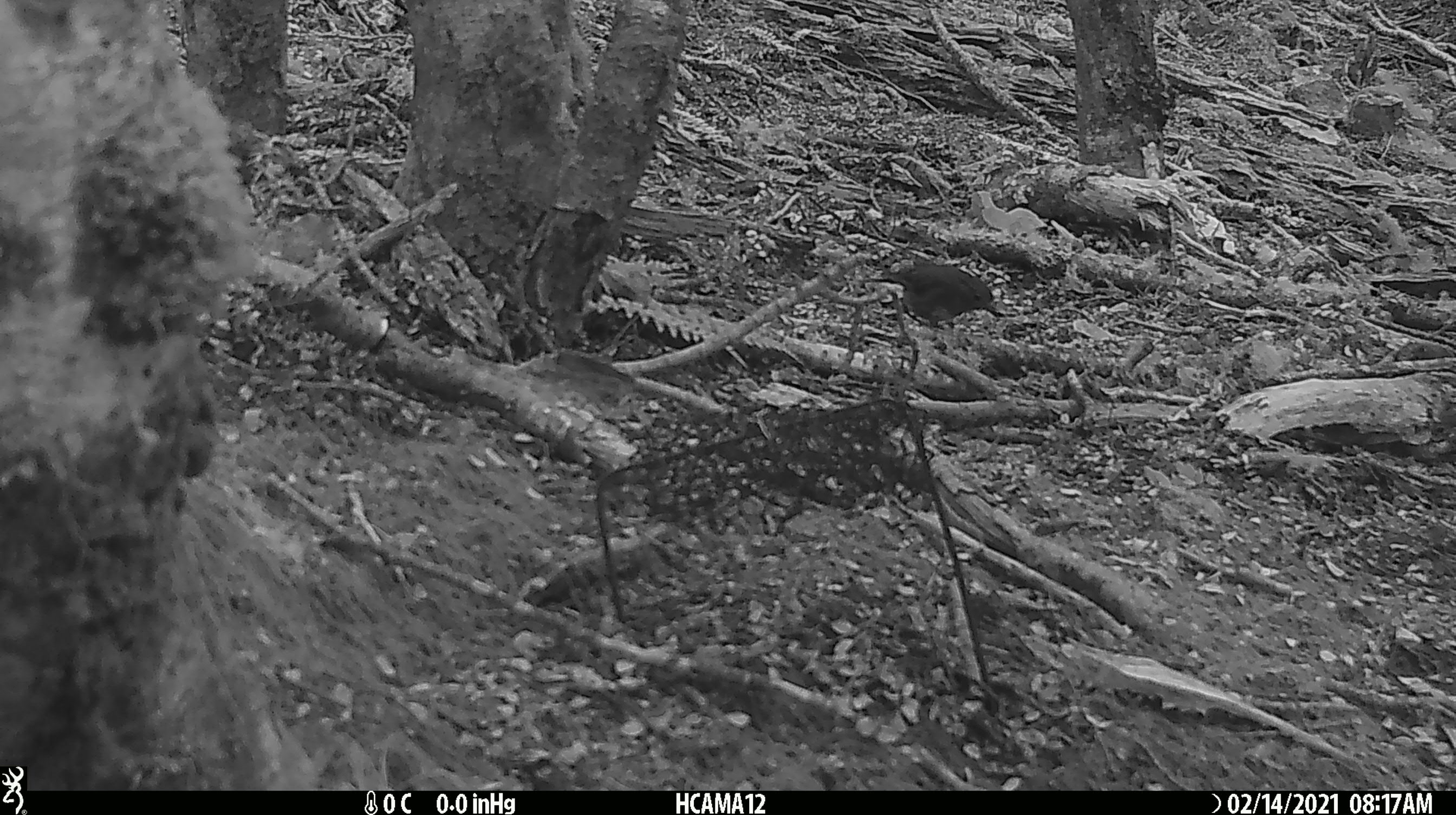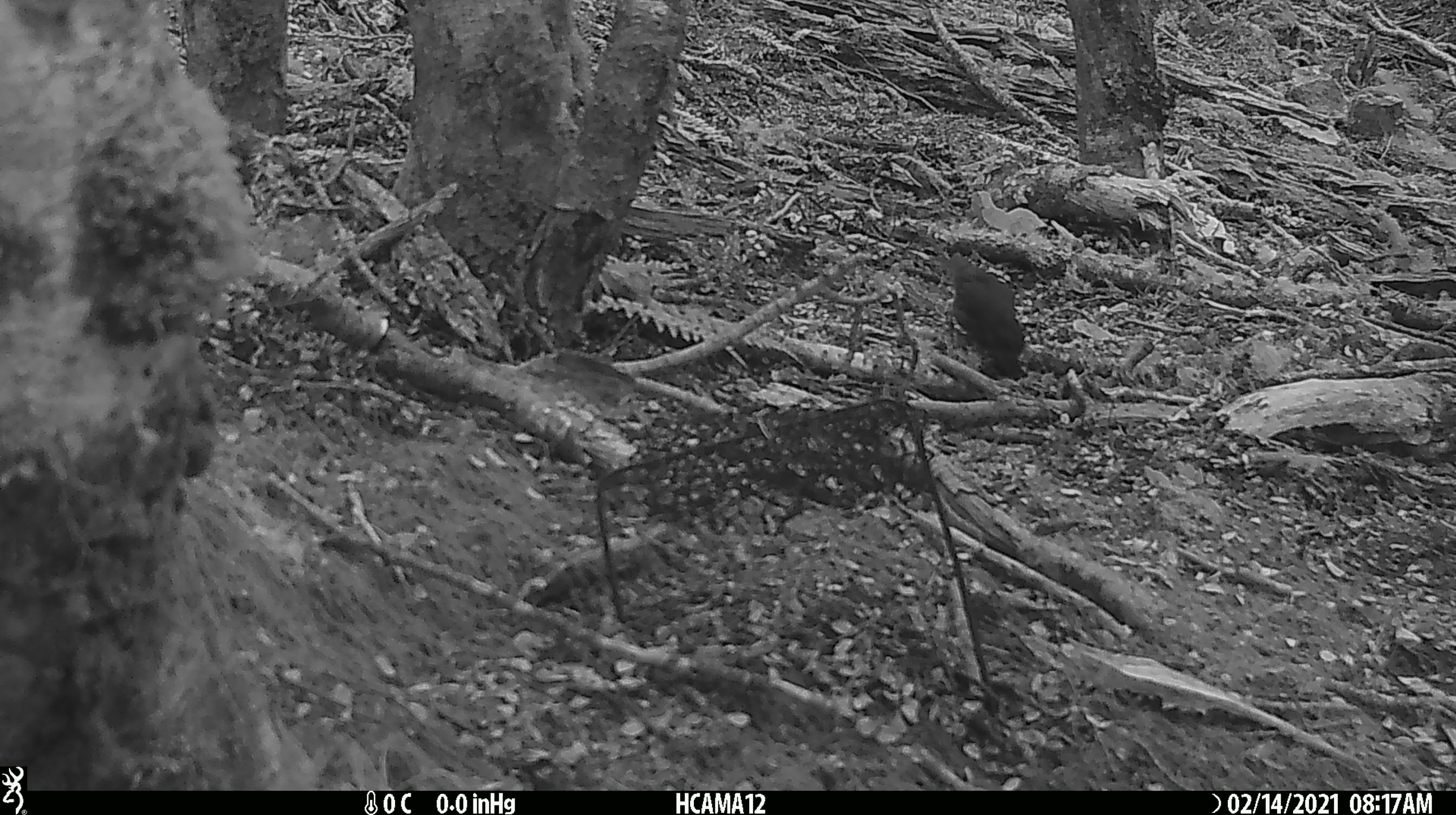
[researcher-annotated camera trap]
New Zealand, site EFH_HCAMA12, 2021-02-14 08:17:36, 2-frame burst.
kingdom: Animalia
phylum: Chordata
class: Aves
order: Passeriformes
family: Petroicidae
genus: Petroica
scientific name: Petroica australis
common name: new zealand robin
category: robin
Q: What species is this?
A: Robin (new zealand robin) (Petroica australis).